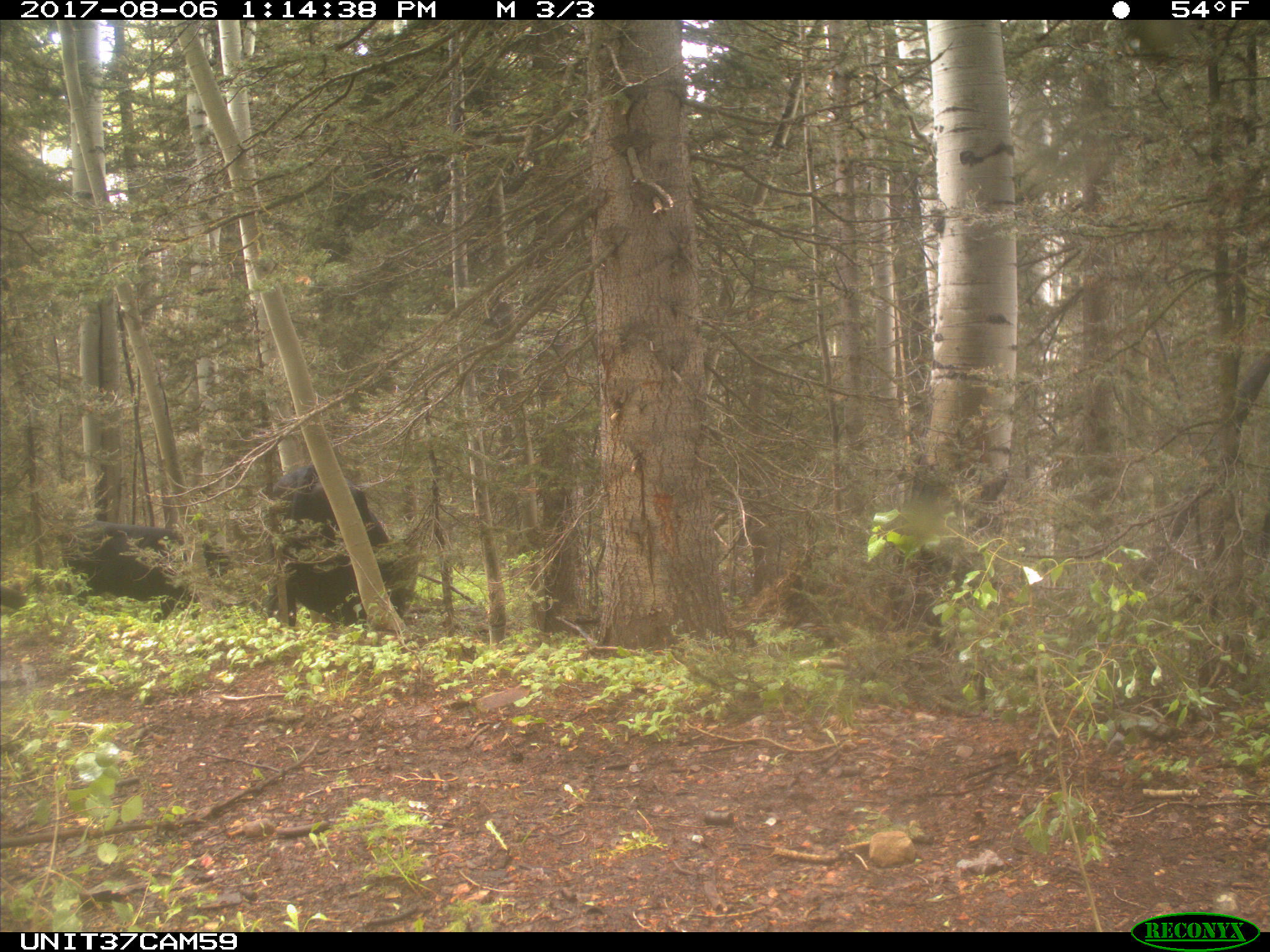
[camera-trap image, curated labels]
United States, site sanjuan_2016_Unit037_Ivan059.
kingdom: Animalia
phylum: Chordata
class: Mammalia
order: Artiodactyla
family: Bovidae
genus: Bos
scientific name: Bos taurus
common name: domestic cow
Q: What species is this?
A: Bos taurus (domestic cow).